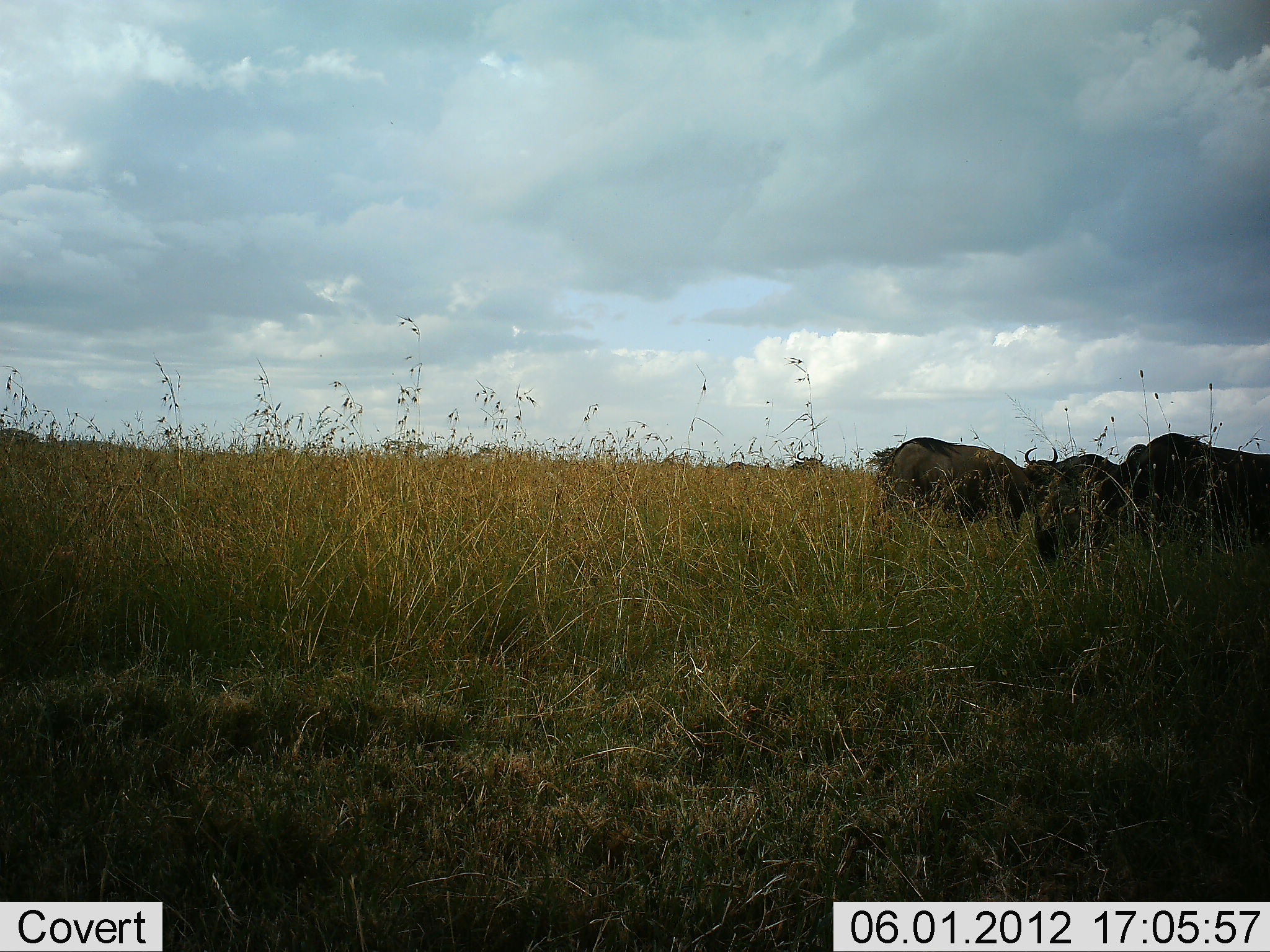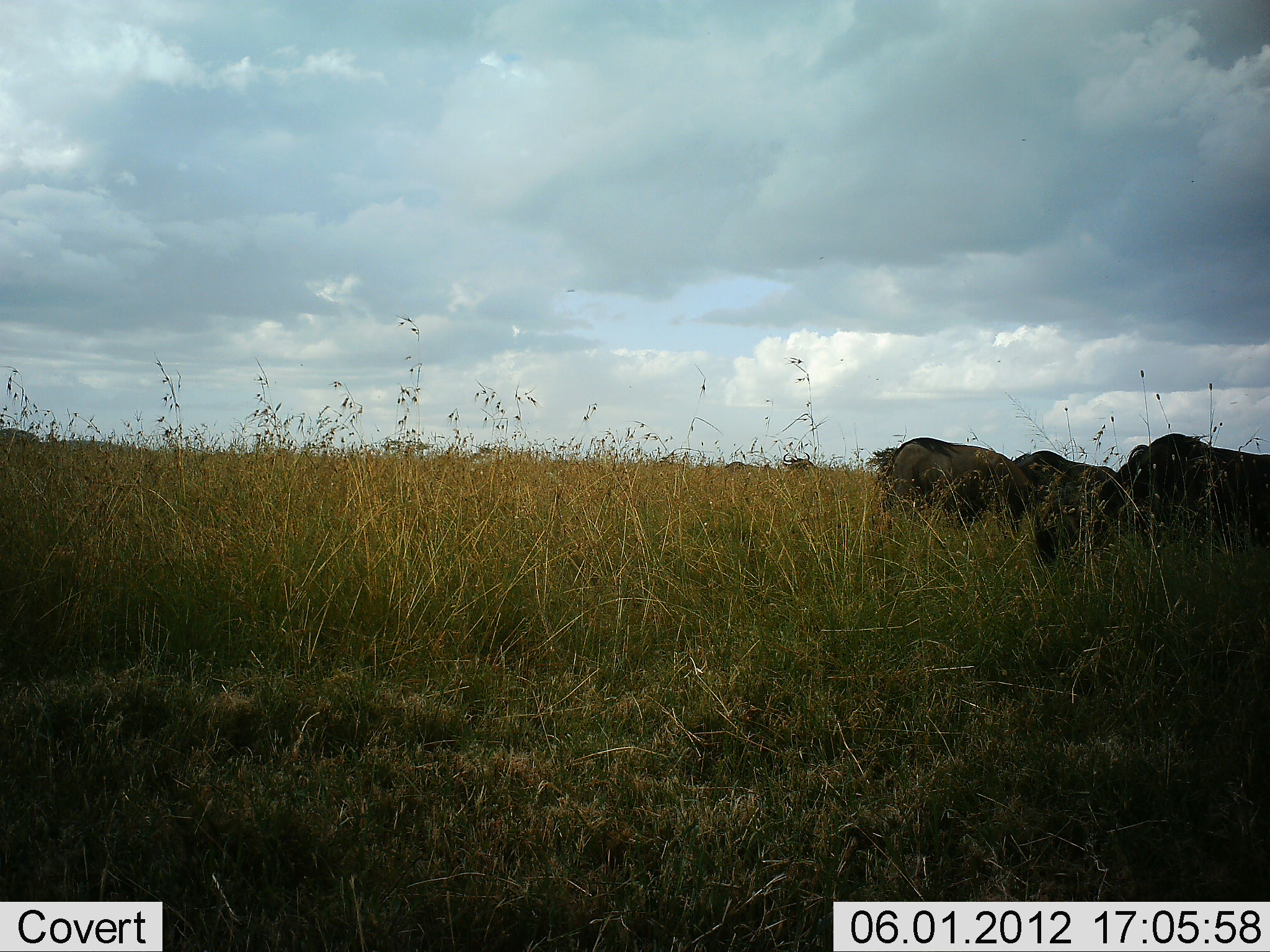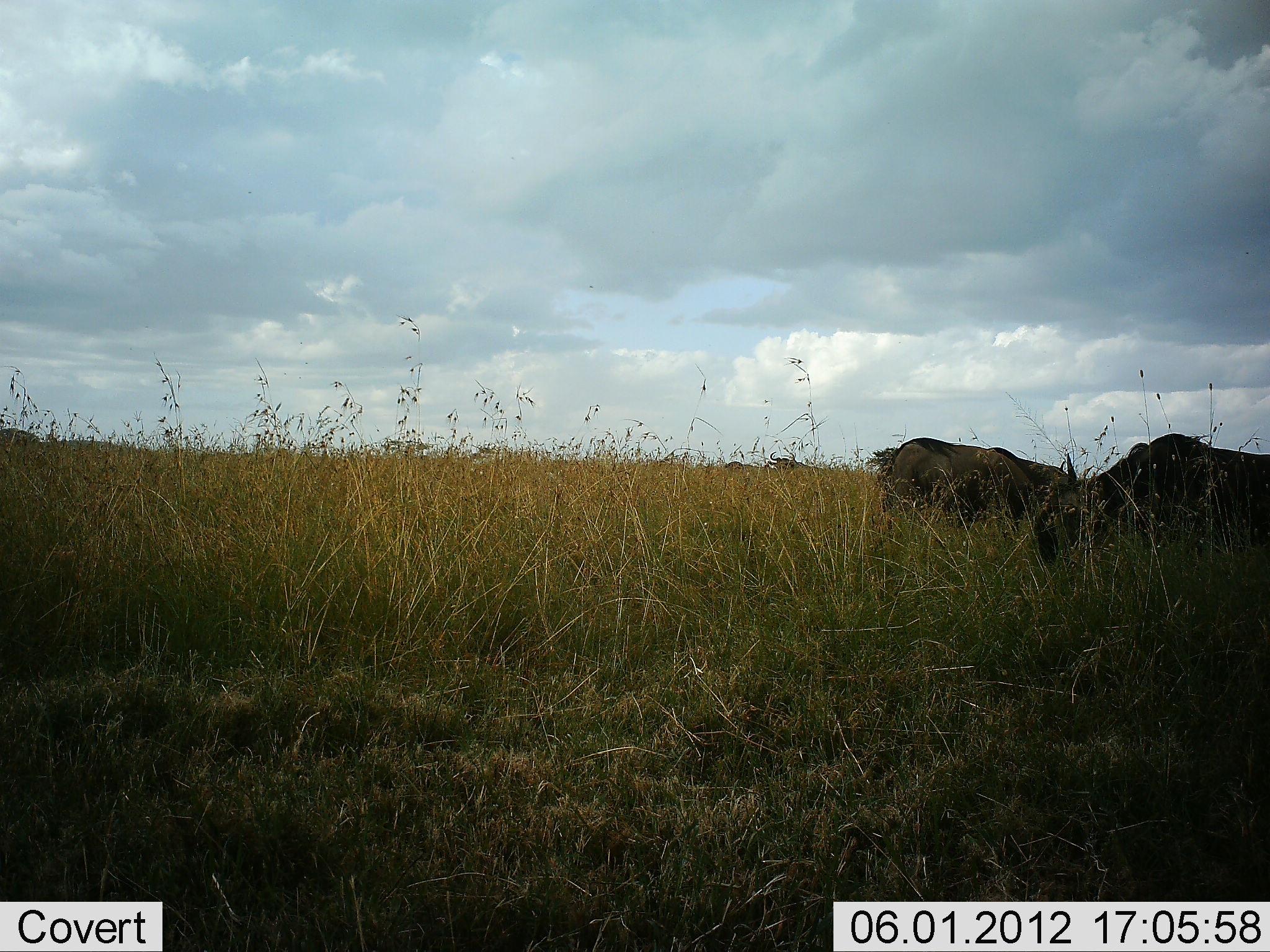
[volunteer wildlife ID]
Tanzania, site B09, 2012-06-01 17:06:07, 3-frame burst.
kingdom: Animalia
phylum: Chordata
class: Mammalia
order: Artiodactyla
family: Bovidae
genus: Connochaetes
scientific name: Connochaetes taurinus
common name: blue wildebeest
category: wildebeest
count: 6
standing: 70%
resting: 10%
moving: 40%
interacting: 0%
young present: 0%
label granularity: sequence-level